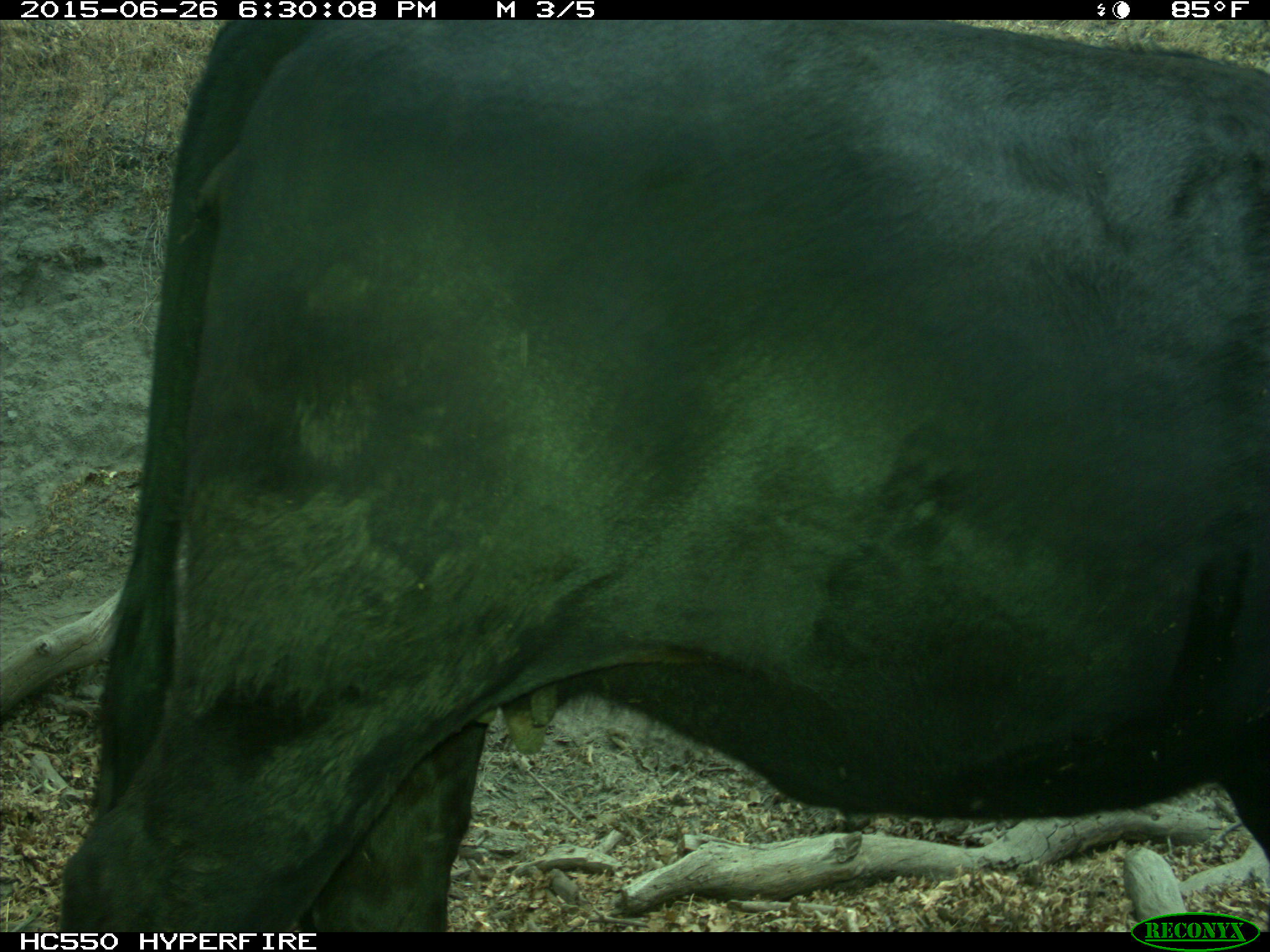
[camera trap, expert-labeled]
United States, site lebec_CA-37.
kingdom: Animalia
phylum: Chordata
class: Mammalia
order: Artiodactyla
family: Bovidae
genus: Bos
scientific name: Bos taurus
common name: domestic cow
Bos taurus (domestic cow).